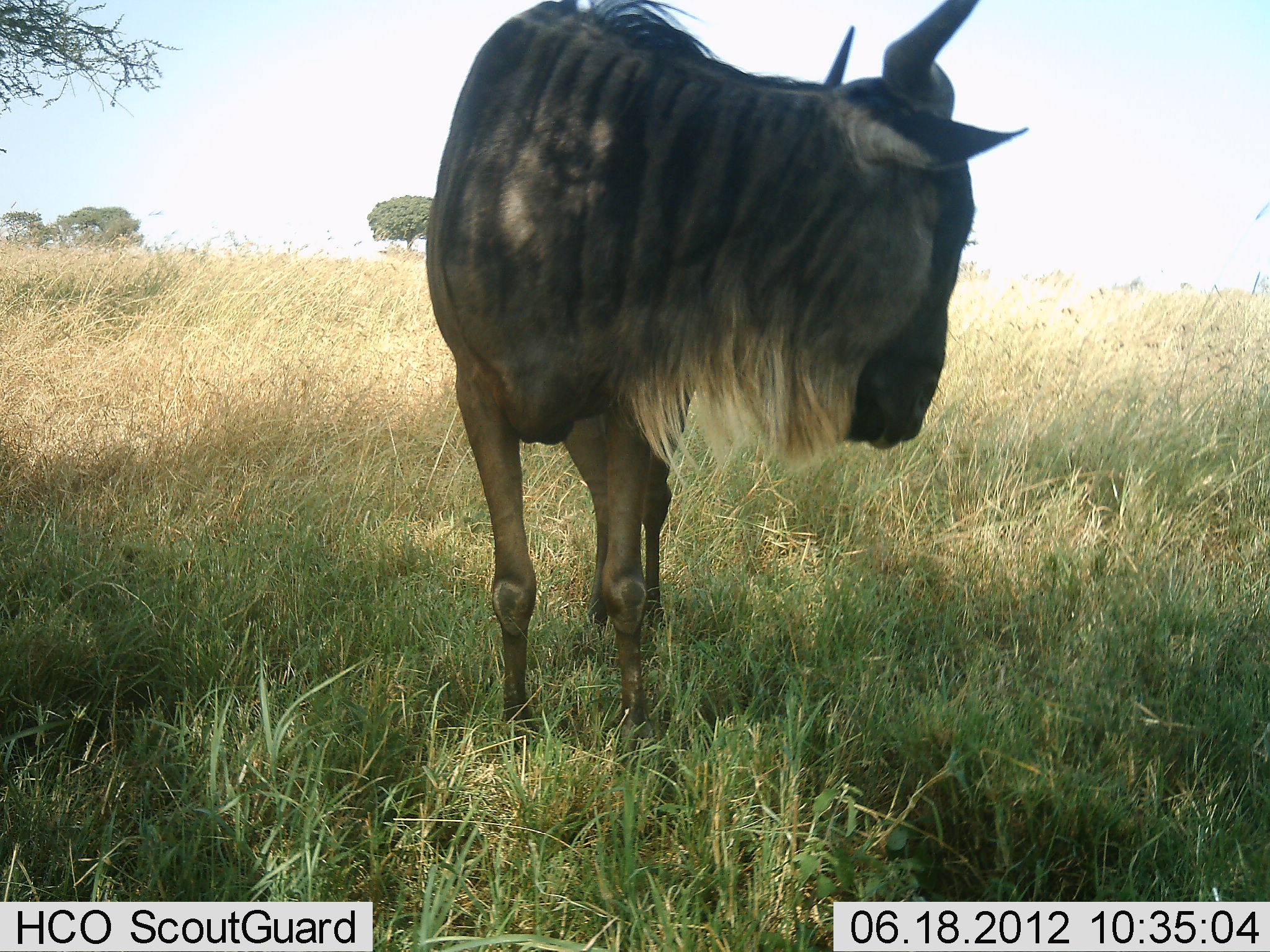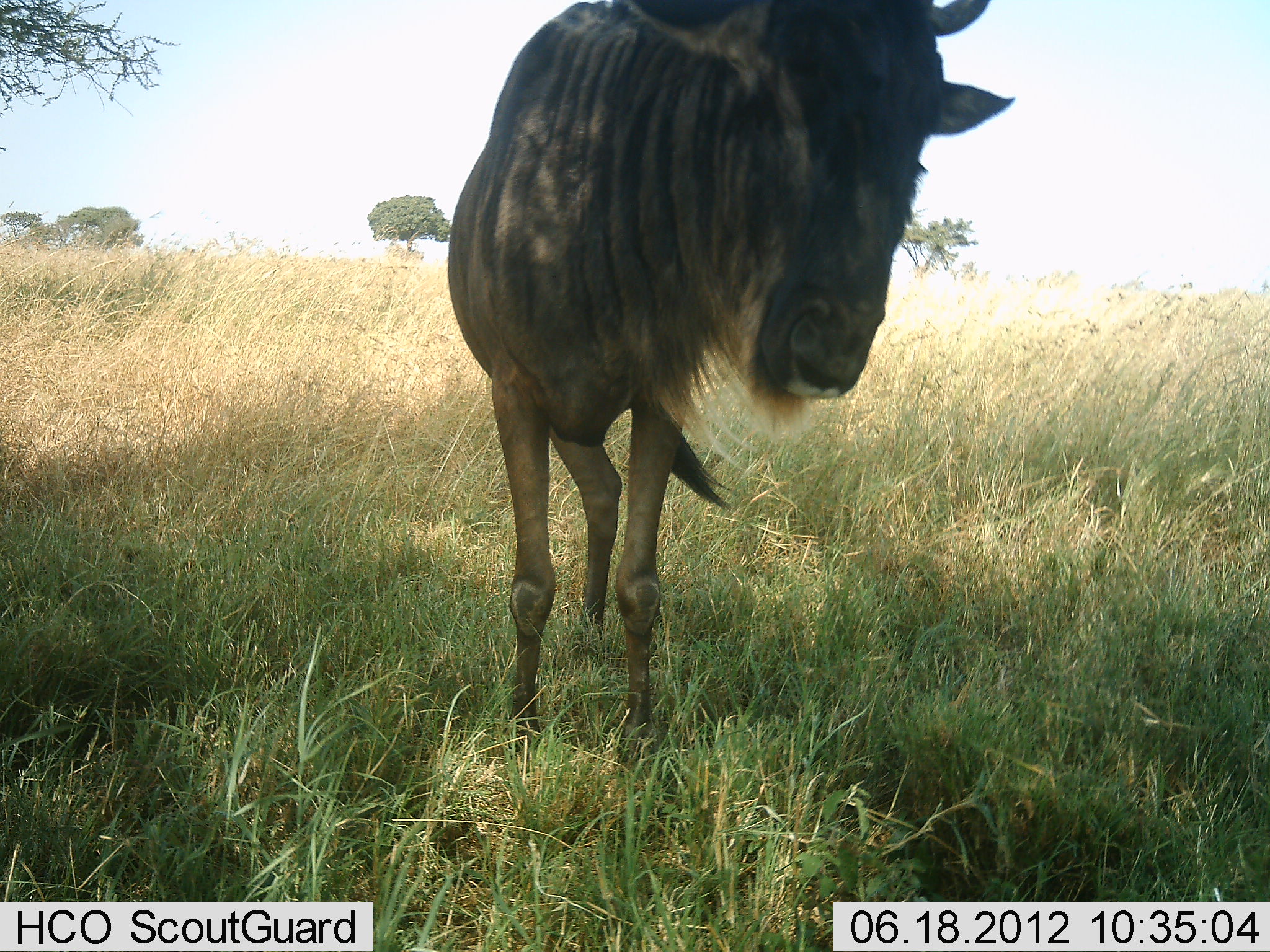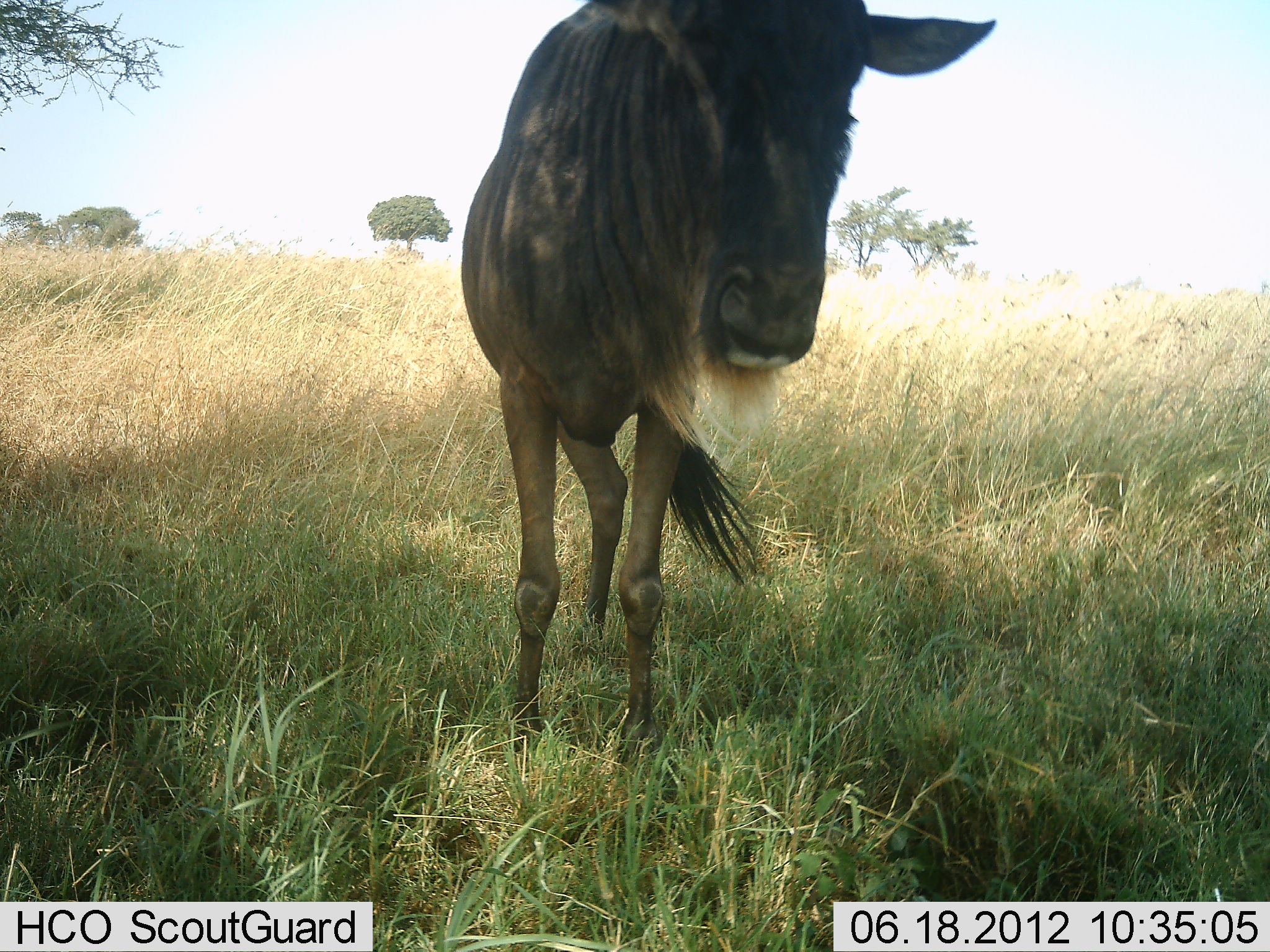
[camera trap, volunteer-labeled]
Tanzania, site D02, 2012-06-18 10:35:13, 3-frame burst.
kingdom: Animalia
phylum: Chordata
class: Mammalia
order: Artiodactyla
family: Bovidae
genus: Connochaetes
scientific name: Connochaetes taurinus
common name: blue wildebeest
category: wildebeest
Wildebeest (blue wildebeest) (Connochaetes taurinus), count 1. Behavior (volunteer vote fractions): standing 90%, resting 0%, moving 10%, interacting 0%. Young present (vote fraction): 0%. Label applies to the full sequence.